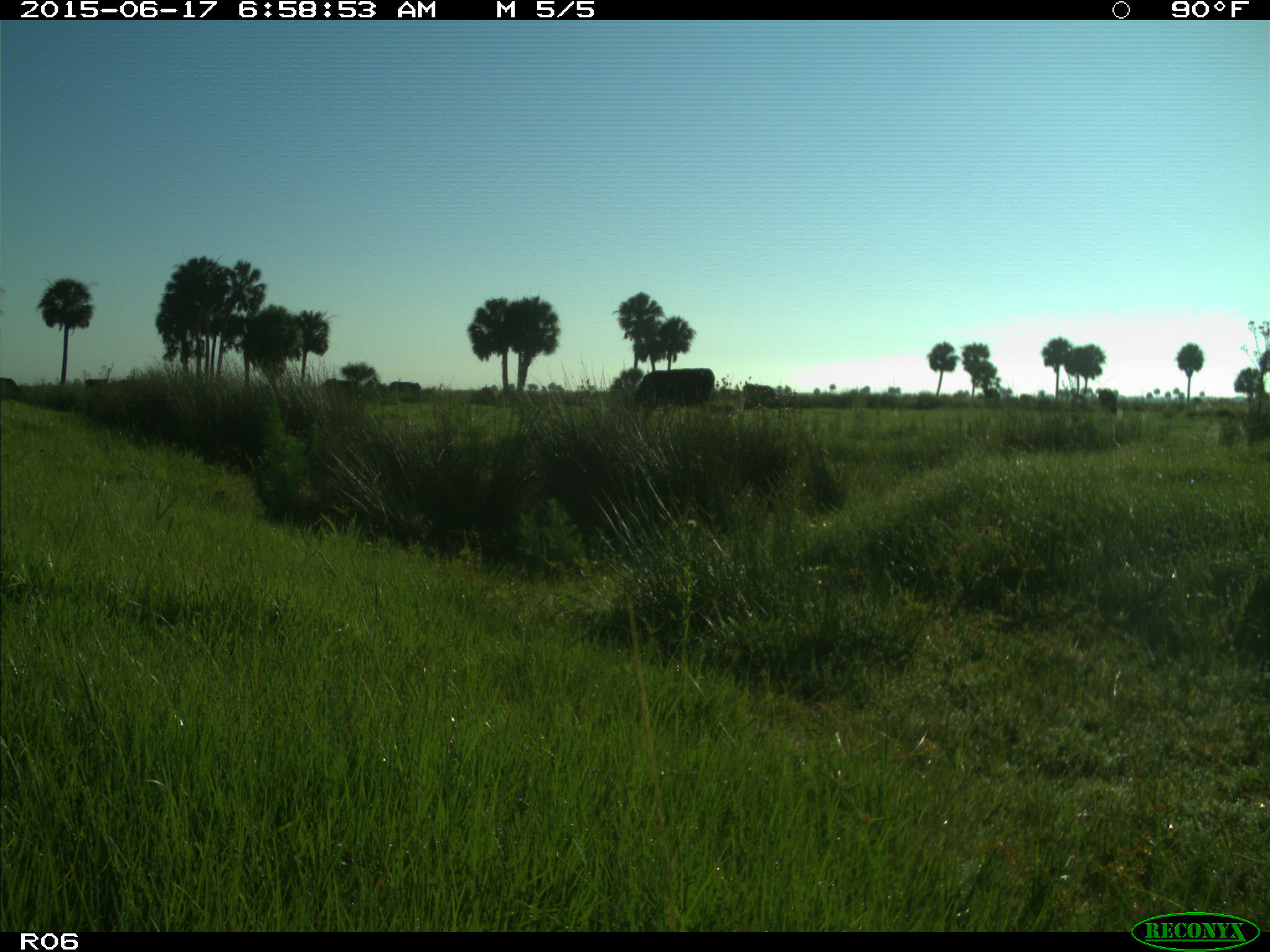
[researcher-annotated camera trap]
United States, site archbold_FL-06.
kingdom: Animalia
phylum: Chordata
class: Mammalia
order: Artiodactyla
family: Bovidae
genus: Bos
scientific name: Bos taurus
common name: domestic cow